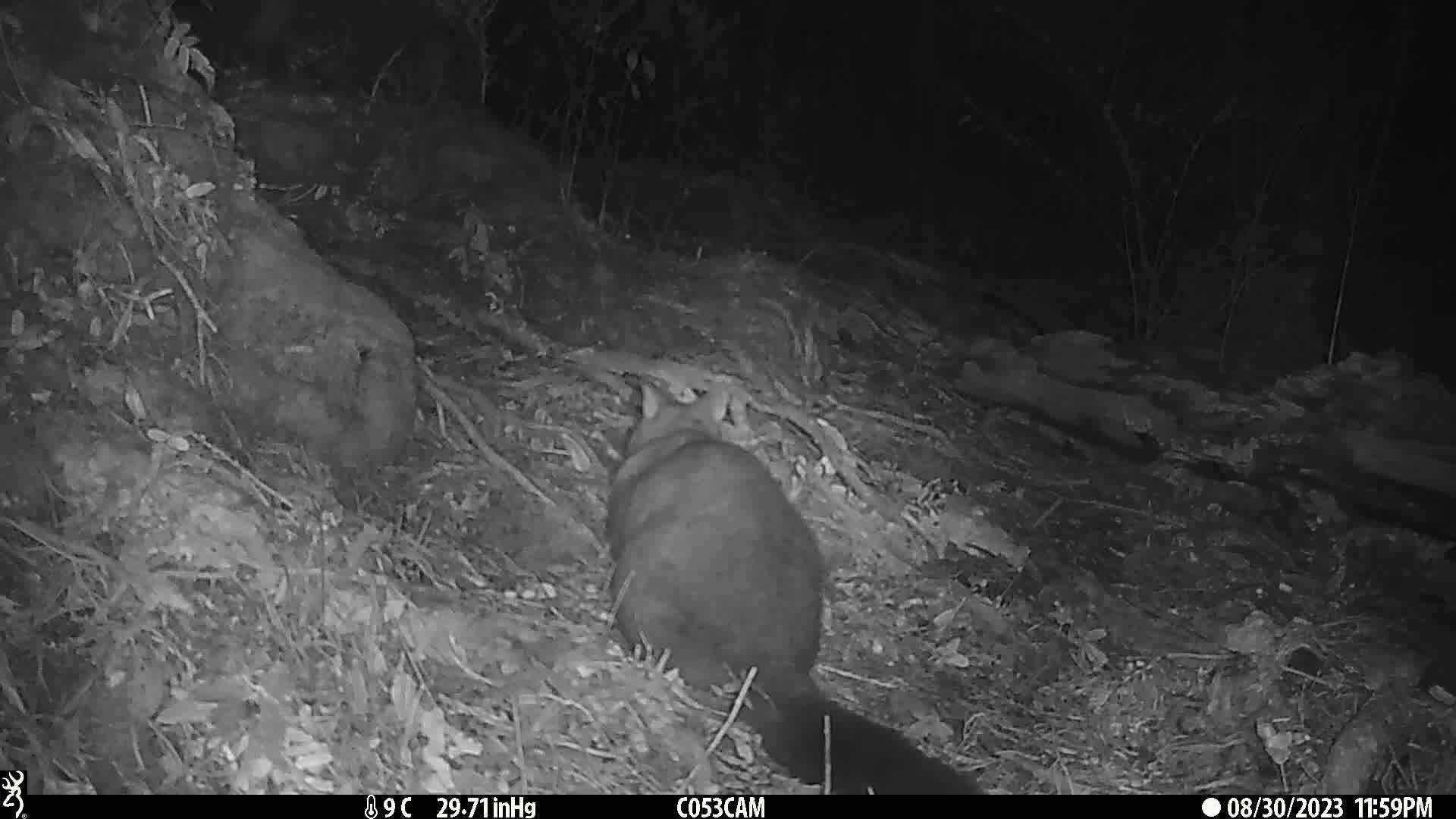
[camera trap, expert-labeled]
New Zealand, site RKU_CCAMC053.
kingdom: Animalia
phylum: Chordata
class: Mammalia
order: Diprotodontia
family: Phalangeridae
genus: Trichosurus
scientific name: Trichosurus vulpecula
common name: common brushtail possum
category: possum